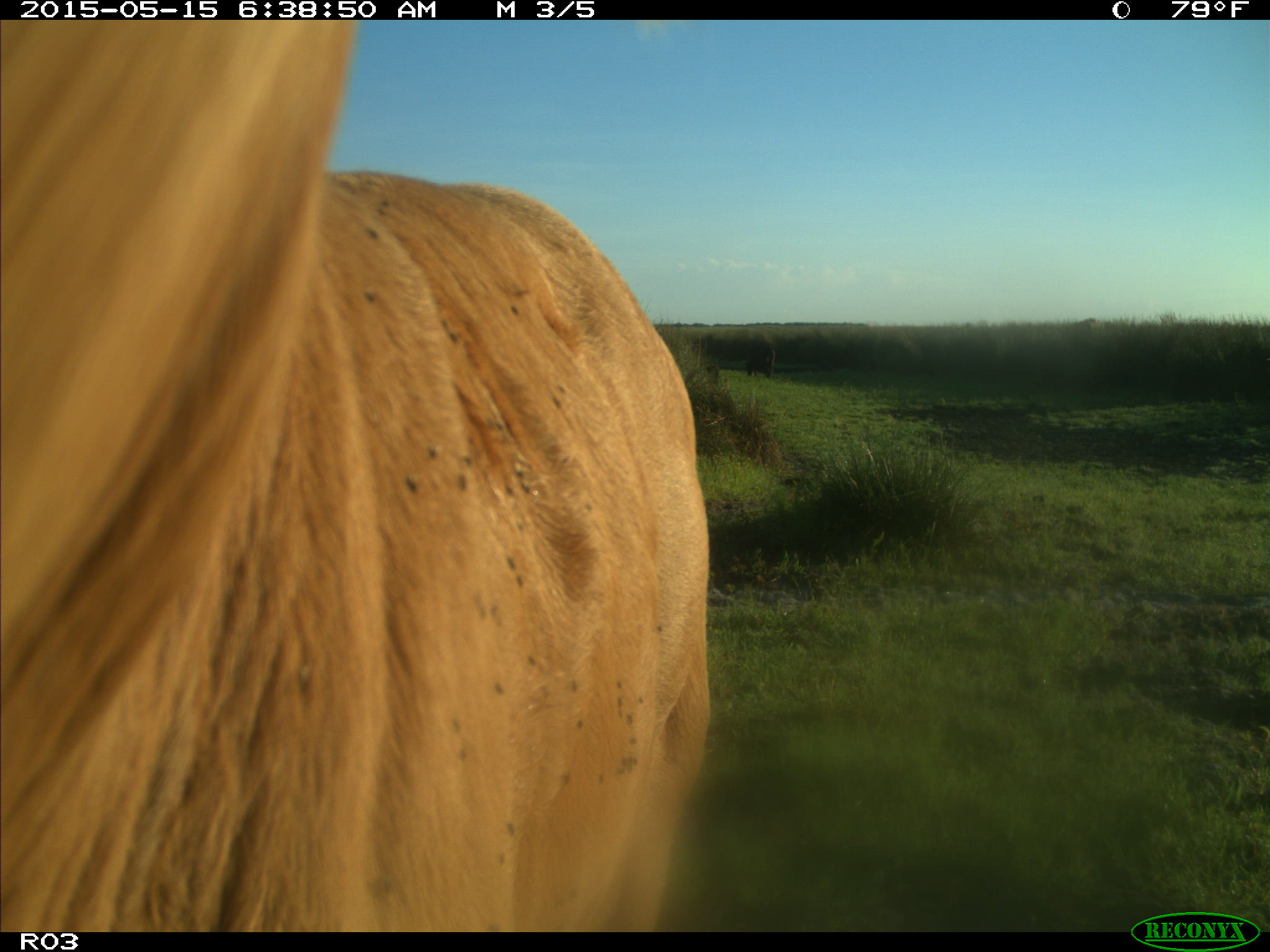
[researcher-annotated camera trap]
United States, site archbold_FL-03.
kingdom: Animalia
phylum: Chordata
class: Mammalia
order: Artiodactyla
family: Bovidae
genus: Bos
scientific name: Bos taurus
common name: domestic cow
Bos taurus (domestic cow).